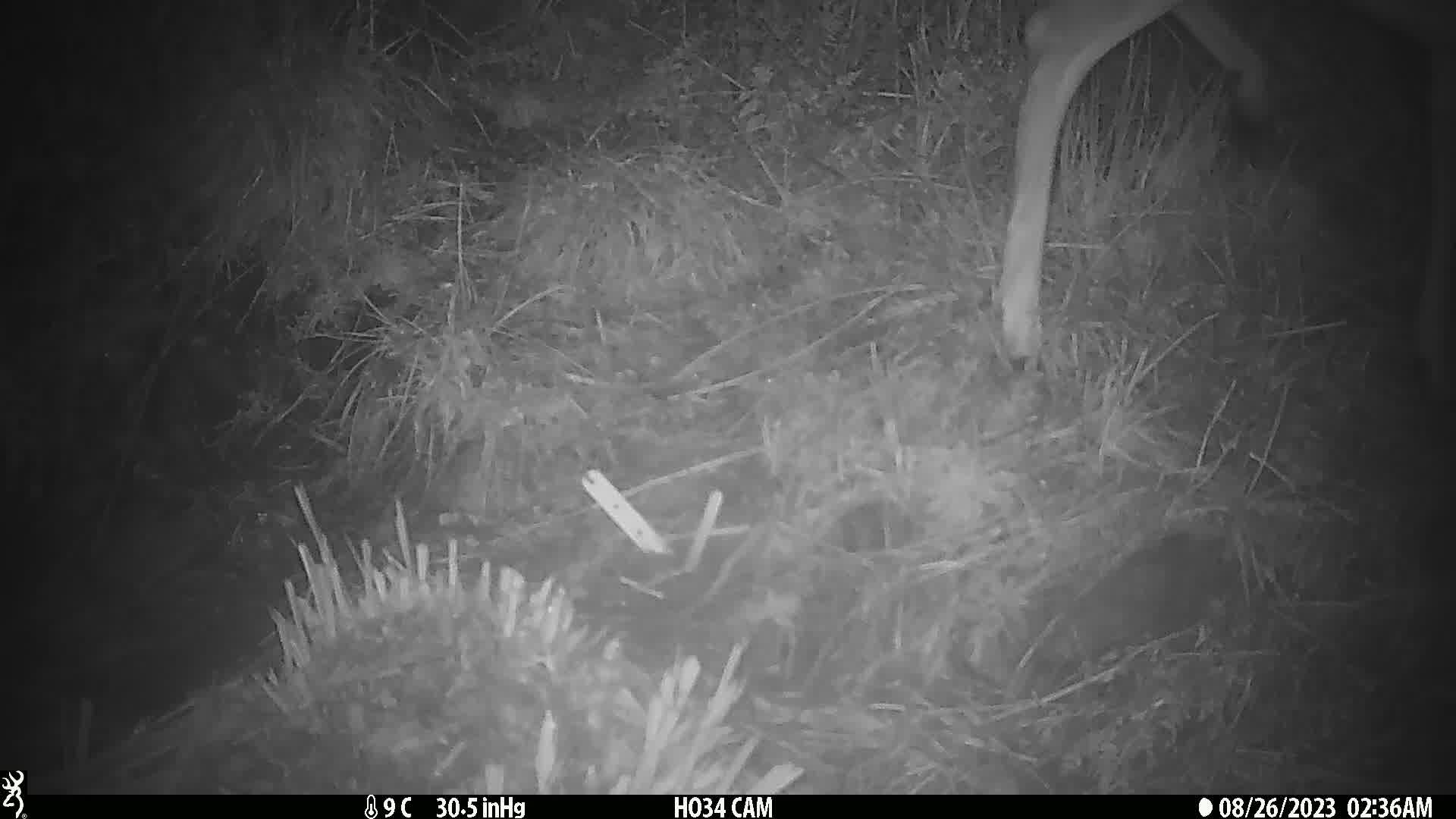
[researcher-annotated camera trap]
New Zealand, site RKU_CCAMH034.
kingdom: Animalia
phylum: Chordata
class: Mammalia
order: Artiodactyla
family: Cervidae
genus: Odocoileus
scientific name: Odocoileus virginianus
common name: white-tailed deer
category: white tailed deer